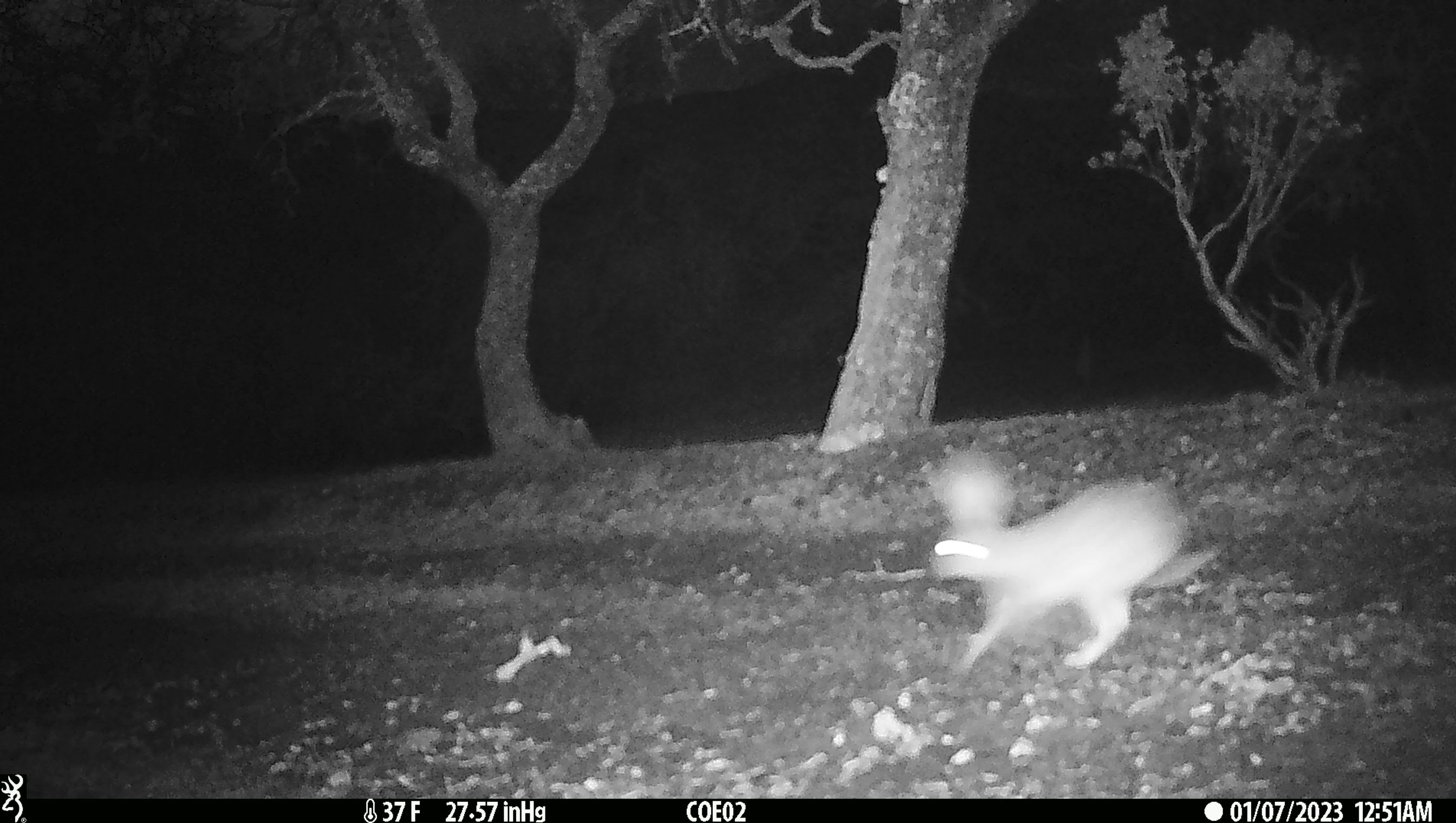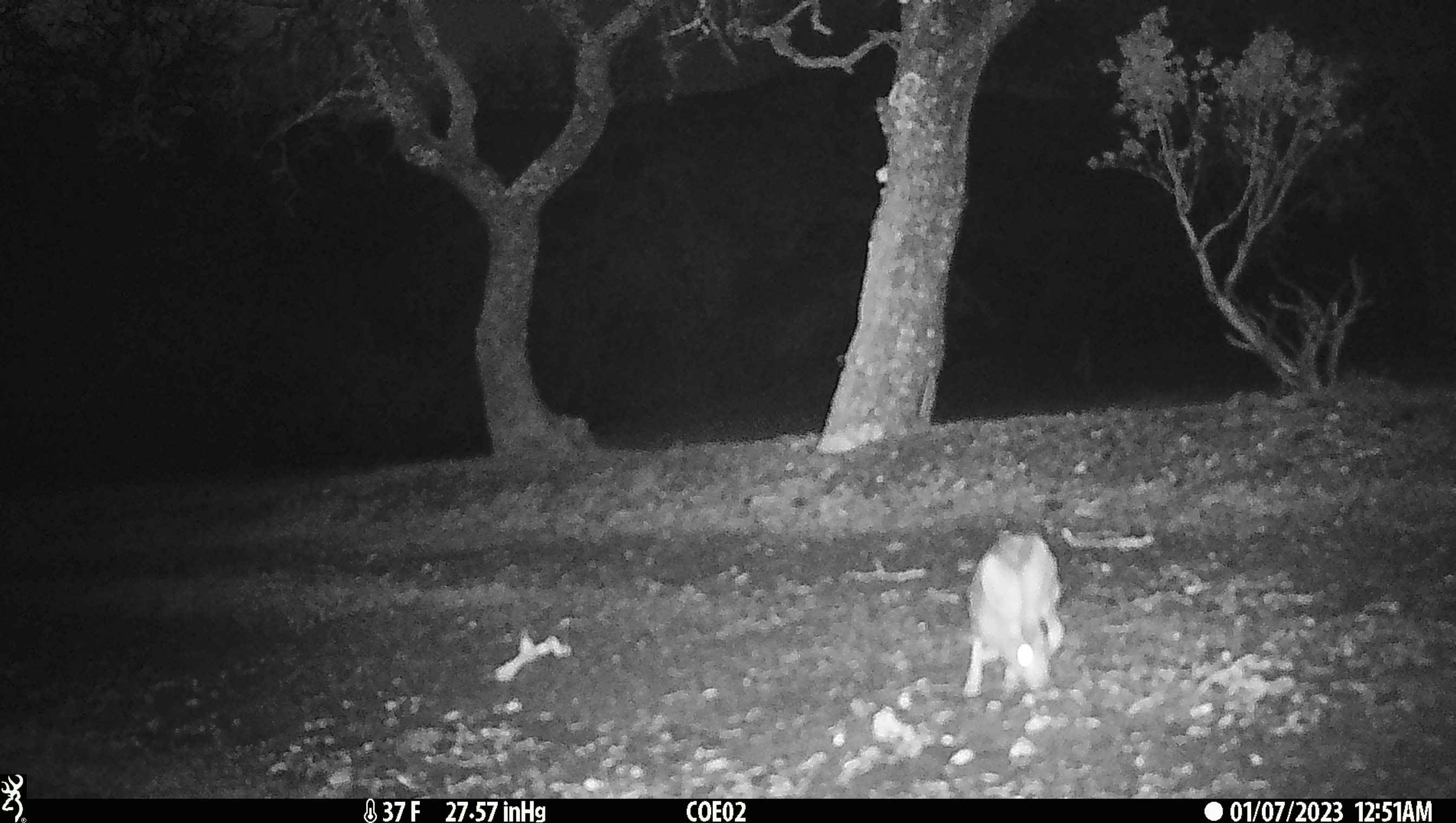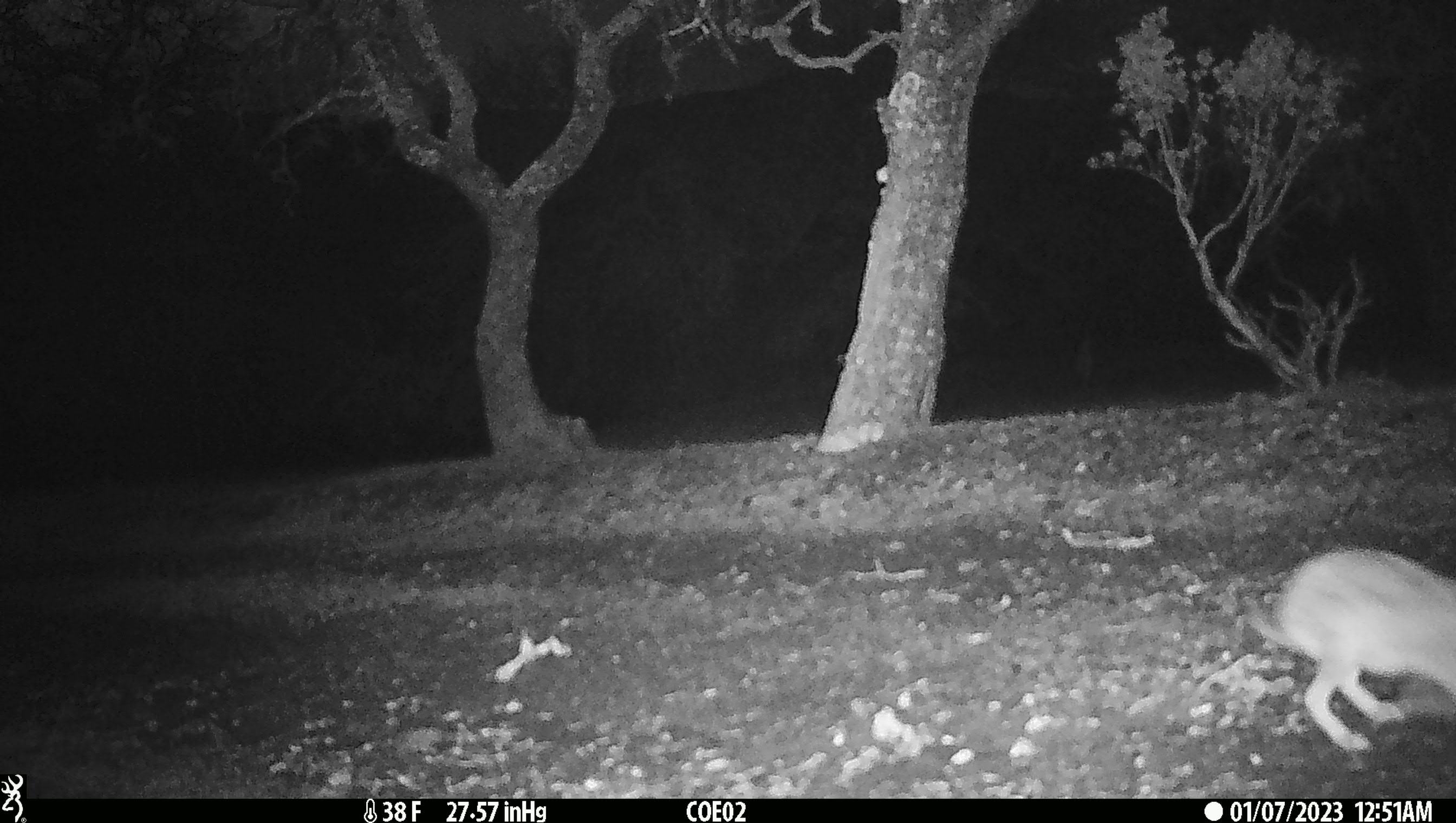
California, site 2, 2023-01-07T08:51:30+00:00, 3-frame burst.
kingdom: Animalia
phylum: Chordata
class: Mammalia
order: Lagomorpha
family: Leporidae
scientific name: Leporidae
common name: rabbit